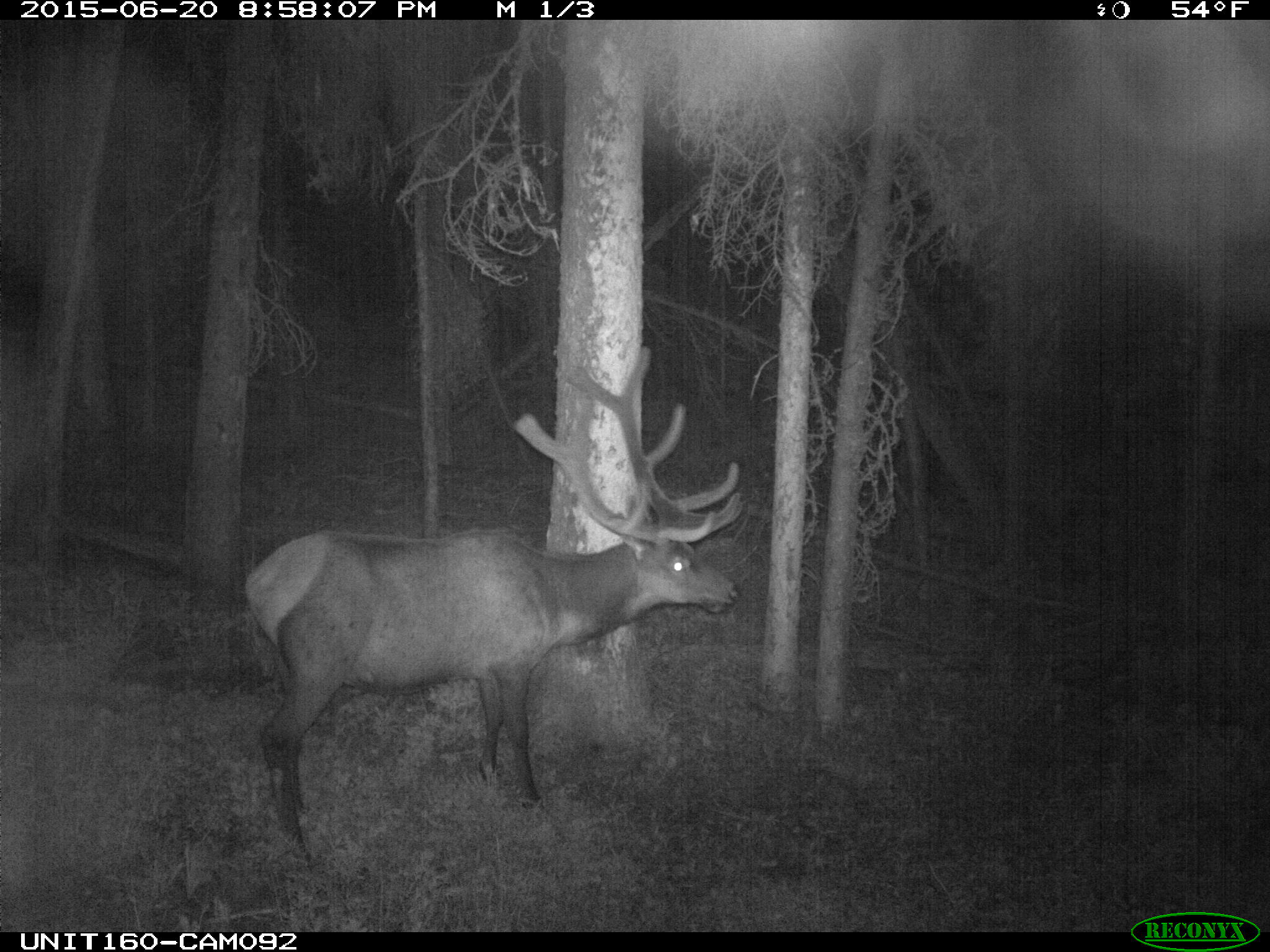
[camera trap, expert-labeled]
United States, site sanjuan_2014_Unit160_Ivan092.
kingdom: Animalia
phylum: Chordata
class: Mammalia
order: Artiodactyla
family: Cervidae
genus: Cervus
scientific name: Cervus elaphus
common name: red deer